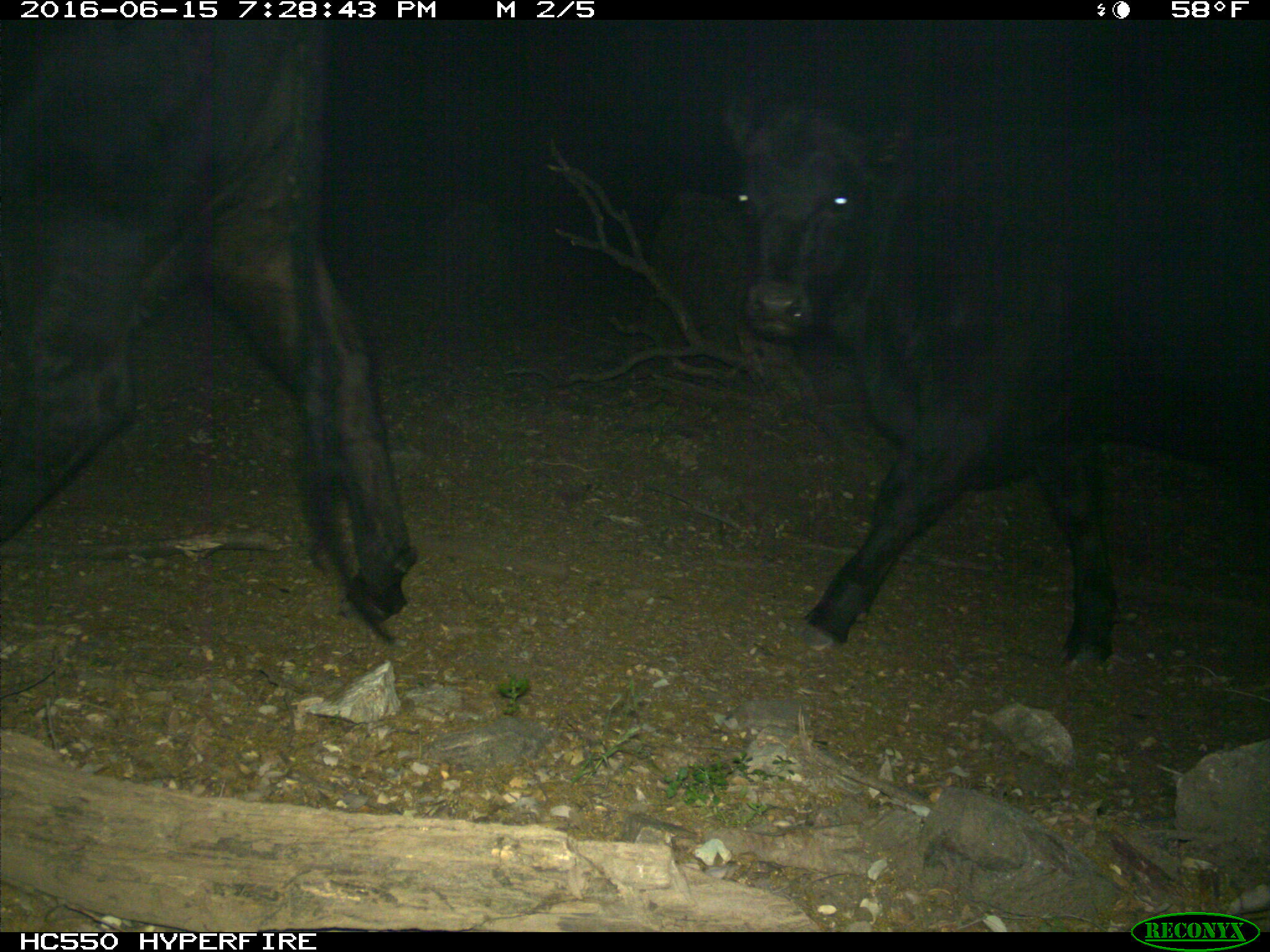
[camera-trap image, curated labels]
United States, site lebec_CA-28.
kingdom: Animalia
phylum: Chordata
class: Mammalia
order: Artiodactyla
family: Bovidae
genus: Bos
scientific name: Bos taurus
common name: domestic cow